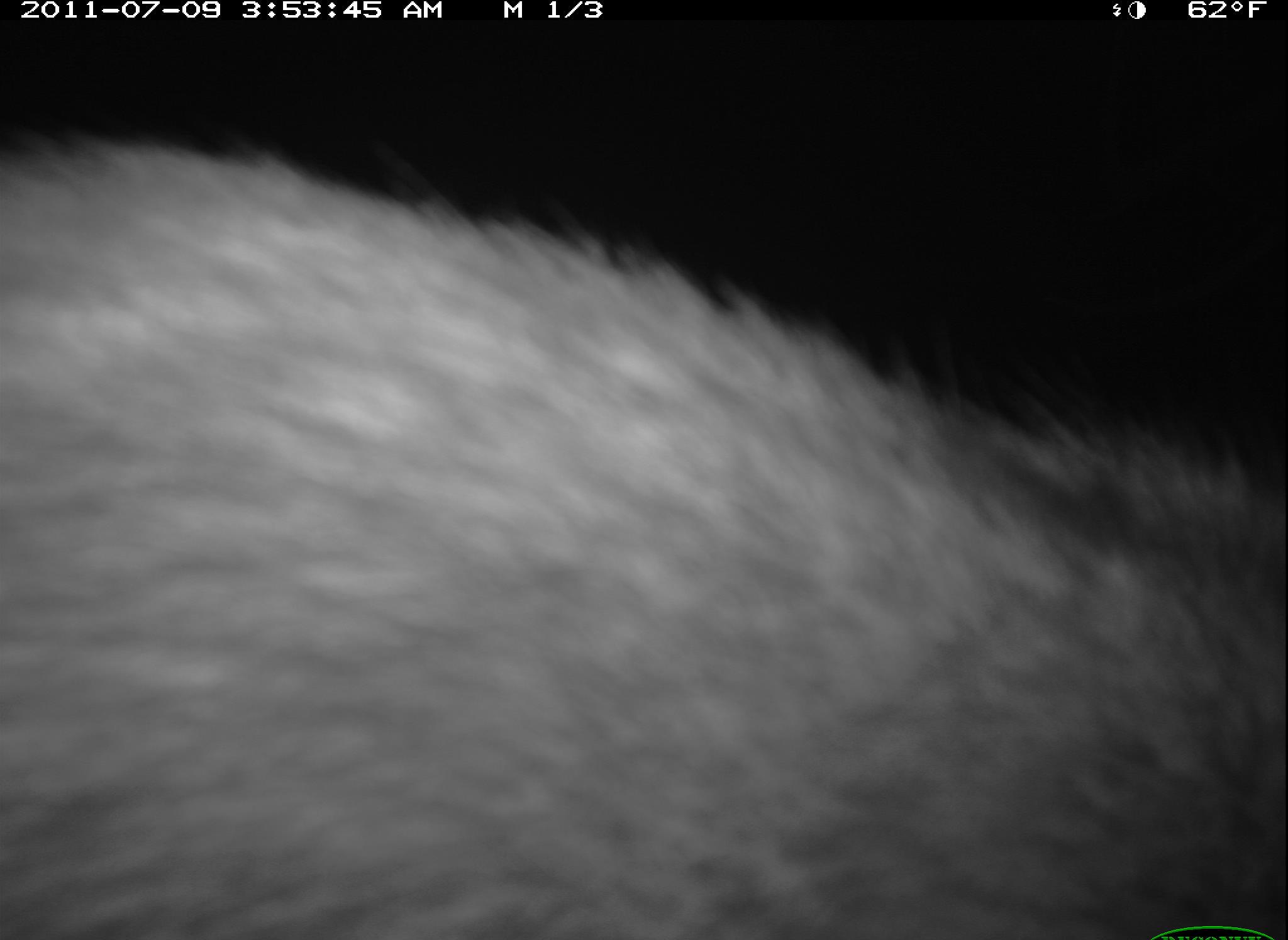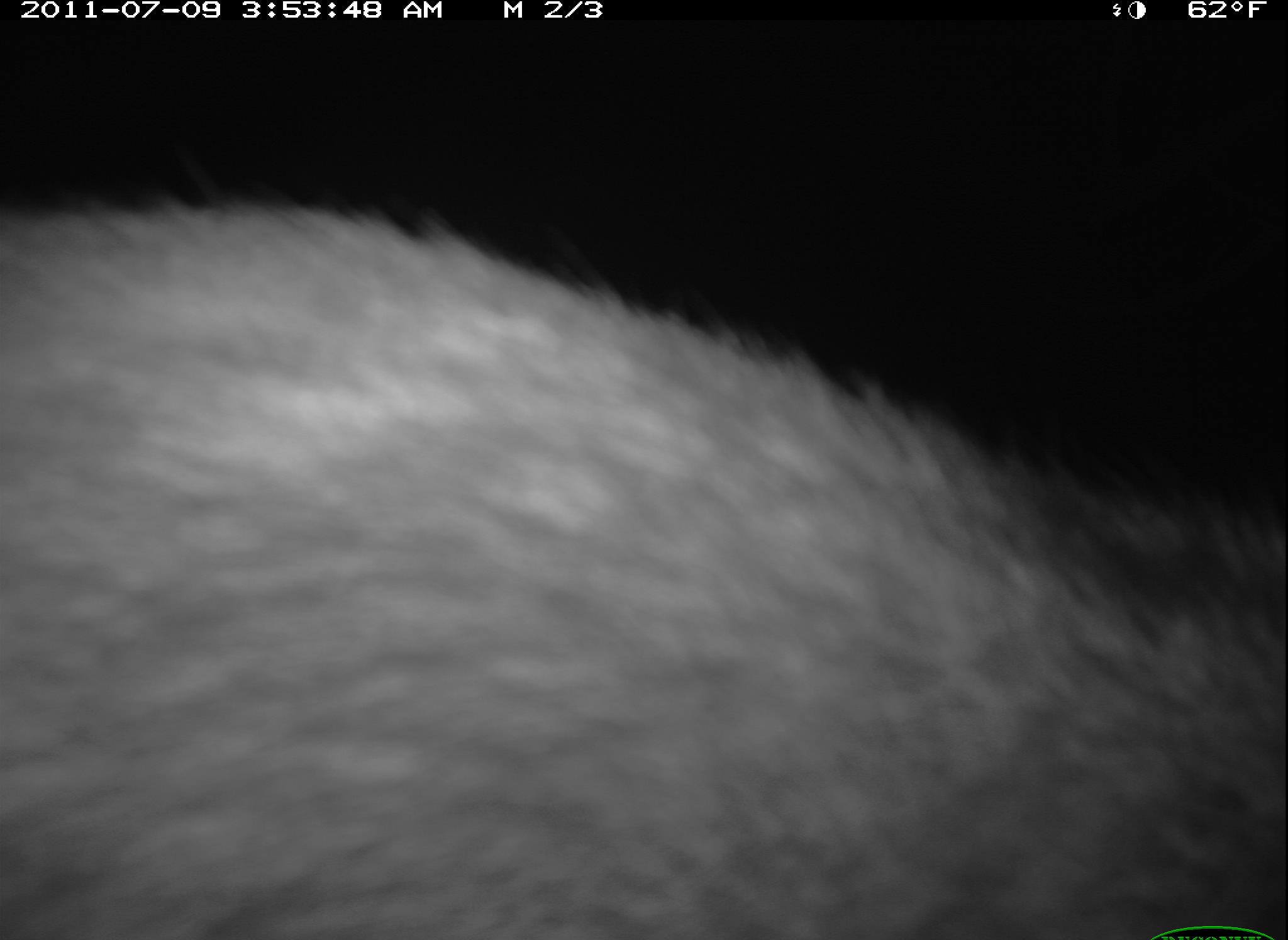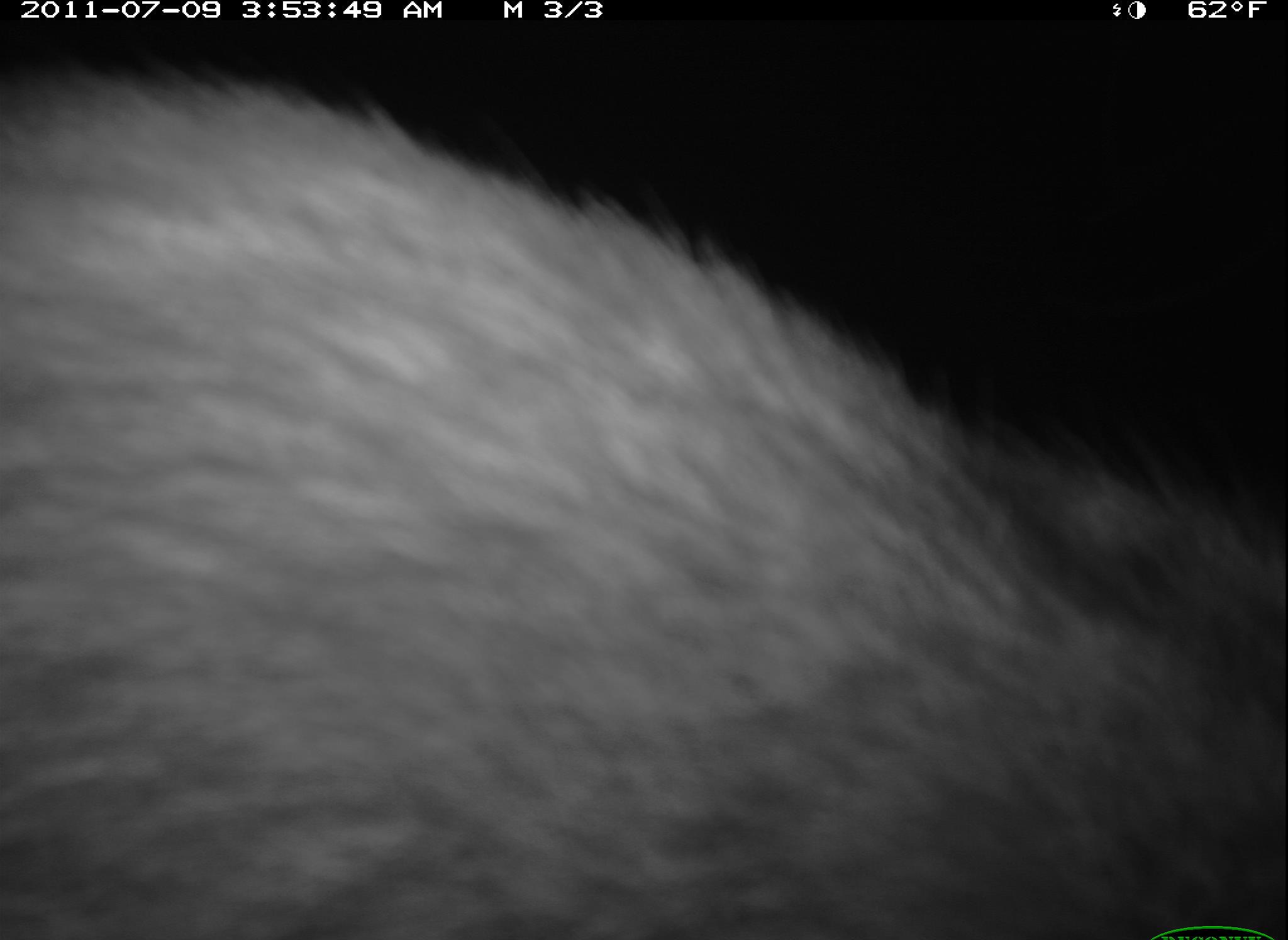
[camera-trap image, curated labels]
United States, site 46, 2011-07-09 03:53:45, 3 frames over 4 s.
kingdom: Animalia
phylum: Chordata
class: Mammalia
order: Carnivora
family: Procyonidae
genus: Procyon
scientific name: Procyon lotor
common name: raccoon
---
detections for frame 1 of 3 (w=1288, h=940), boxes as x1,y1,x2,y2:
raccoon: 5,92,1286,940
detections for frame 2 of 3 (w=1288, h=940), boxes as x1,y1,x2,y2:
raccoon: 0,145,1286,940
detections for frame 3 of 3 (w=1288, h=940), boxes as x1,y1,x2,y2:
raccoon: 2,58,1286,940